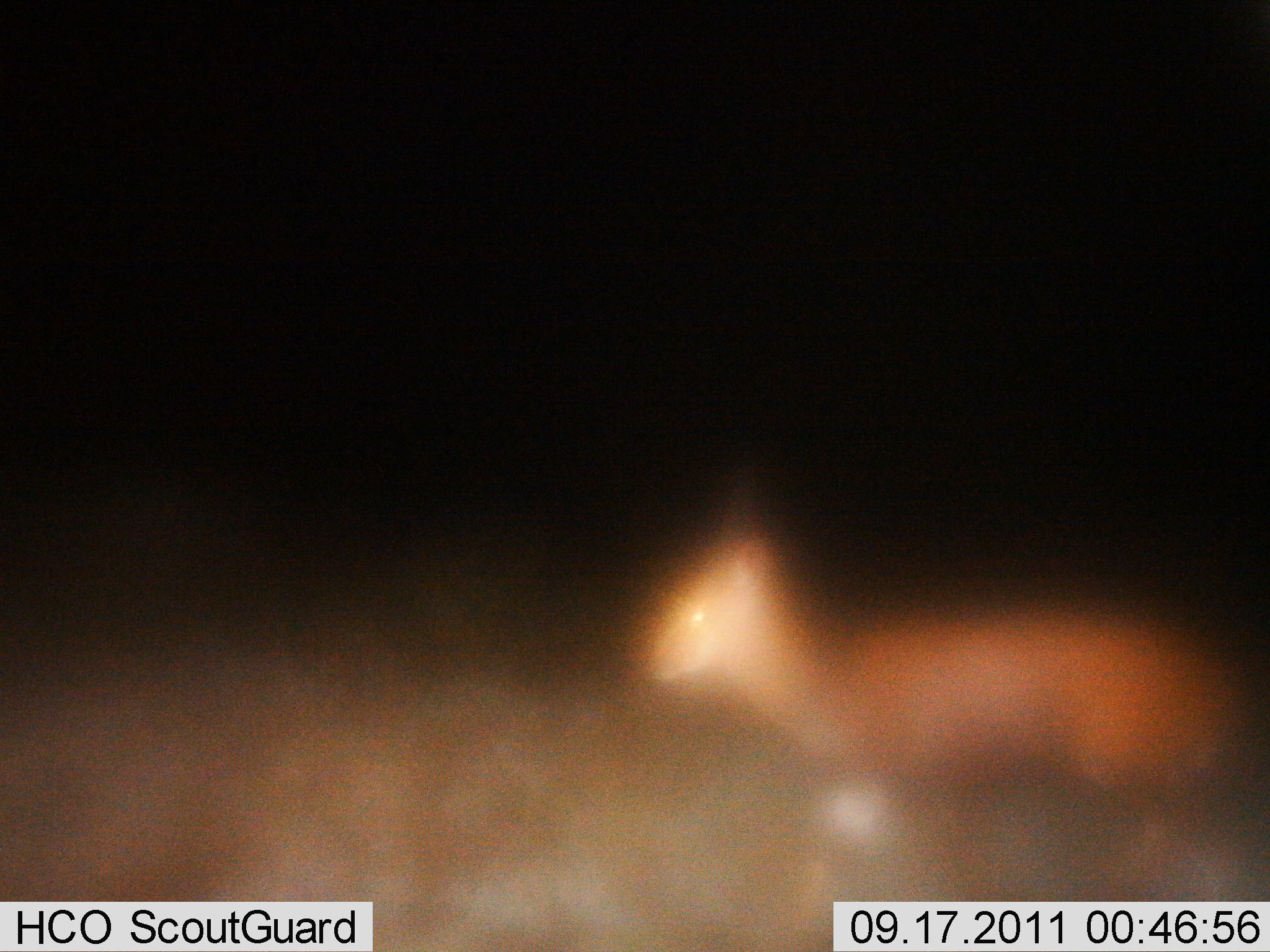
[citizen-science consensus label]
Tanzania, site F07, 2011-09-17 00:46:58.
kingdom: Animalia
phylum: Chordata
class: Mammalia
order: Artiodactyla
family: Bovidae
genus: Madoqua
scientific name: Madoqua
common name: dikdik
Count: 1.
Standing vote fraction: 64%.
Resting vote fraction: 0%.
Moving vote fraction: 36%.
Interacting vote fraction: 0%.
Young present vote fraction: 0%.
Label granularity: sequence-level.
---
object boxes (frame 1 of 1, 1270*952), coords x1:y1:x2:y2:
animal: 629:481:1270:899